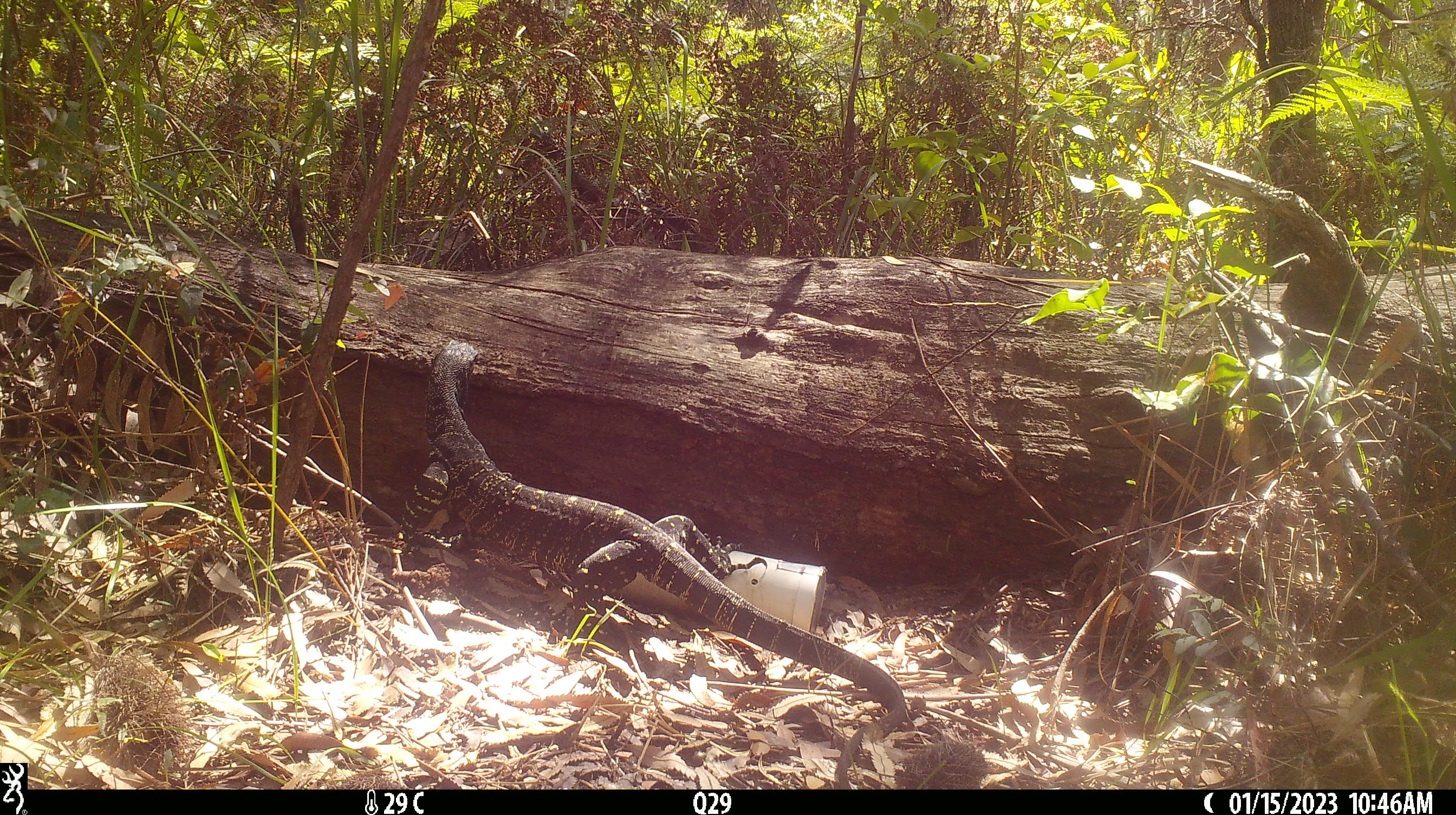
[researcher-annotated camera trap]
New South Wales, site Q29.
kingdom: Animalia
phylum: Chordata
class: Reptilia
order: Squamata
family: Varanidae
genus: Varanus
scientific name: Varanus varius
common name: lace monitor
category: goanna